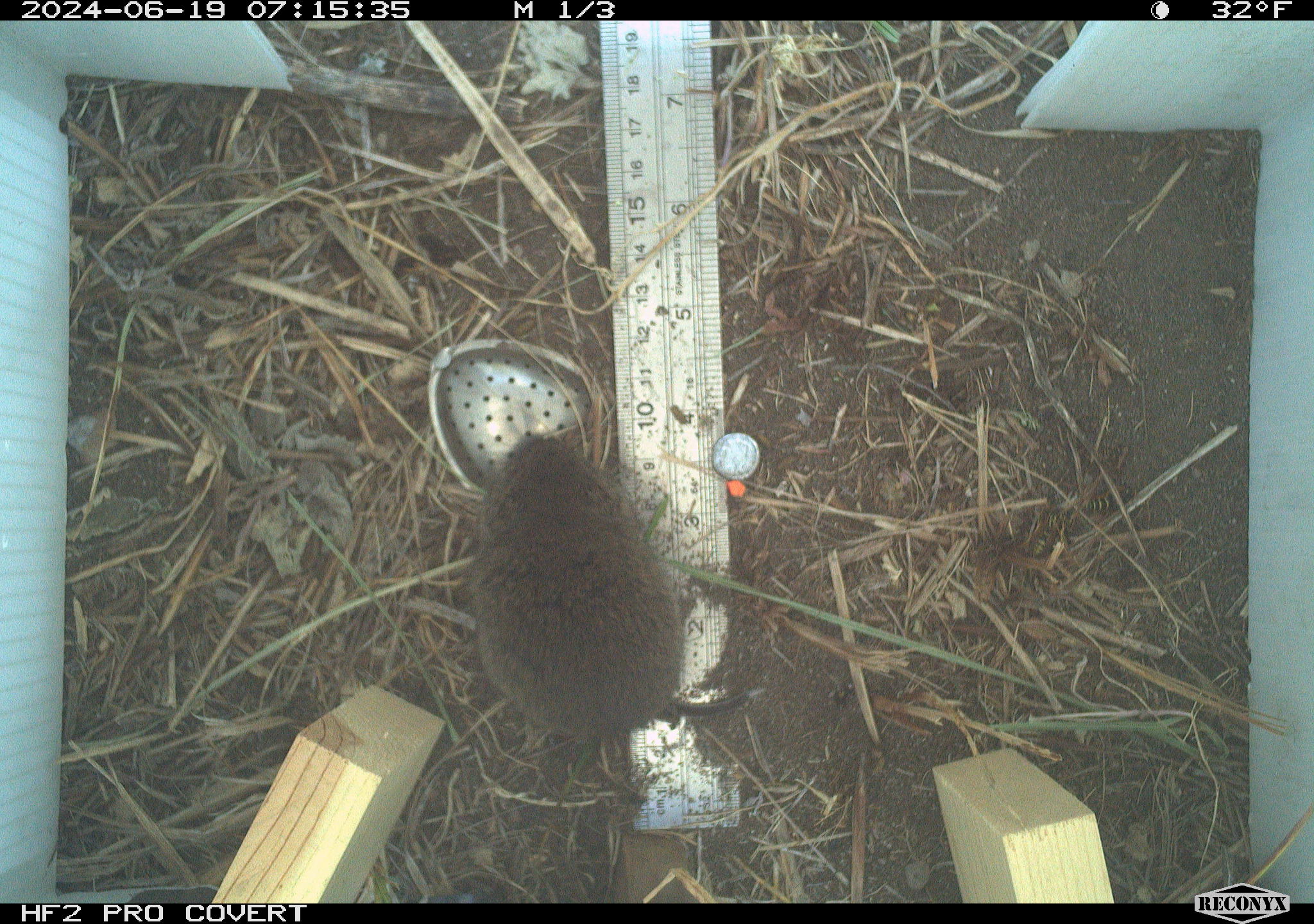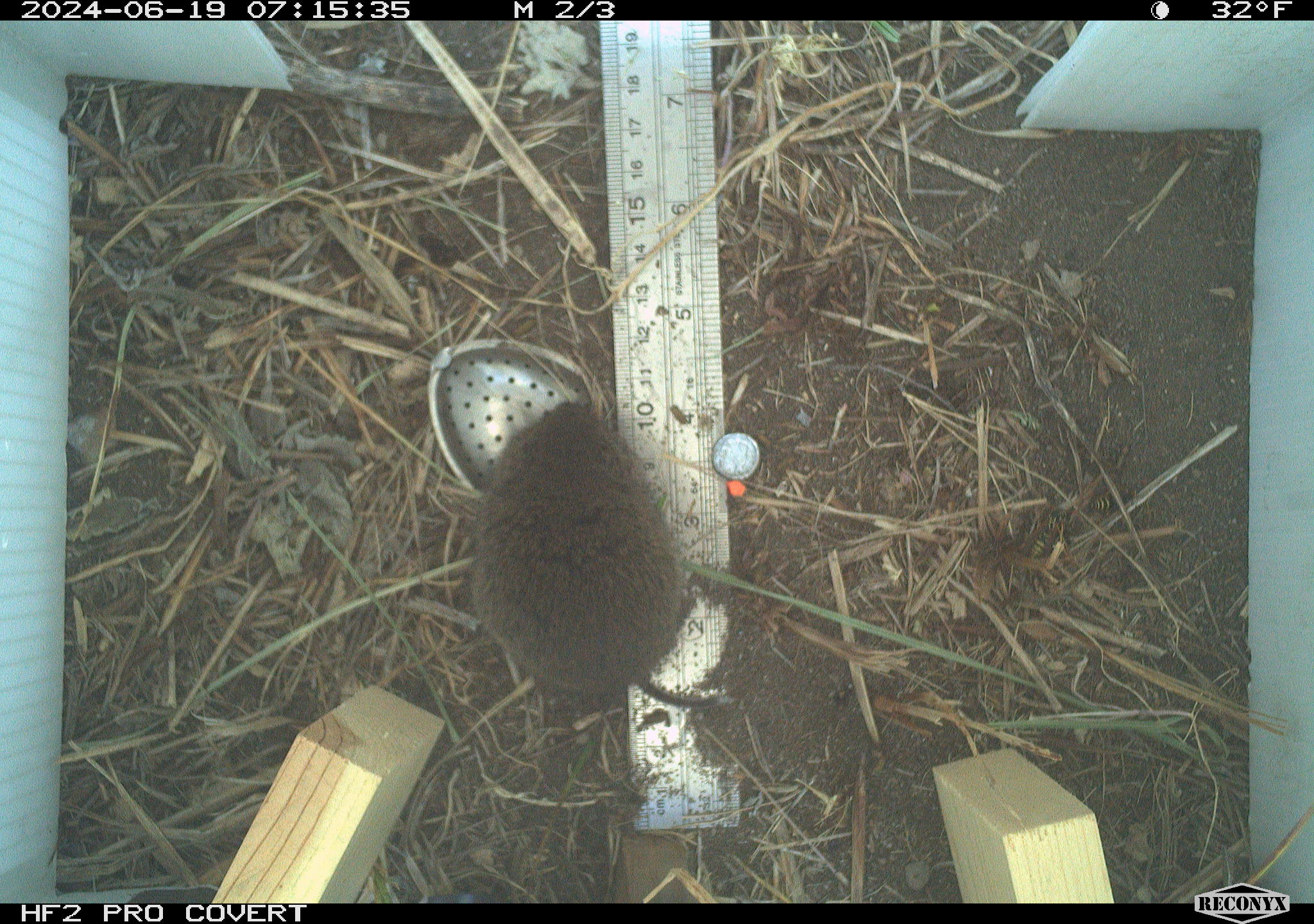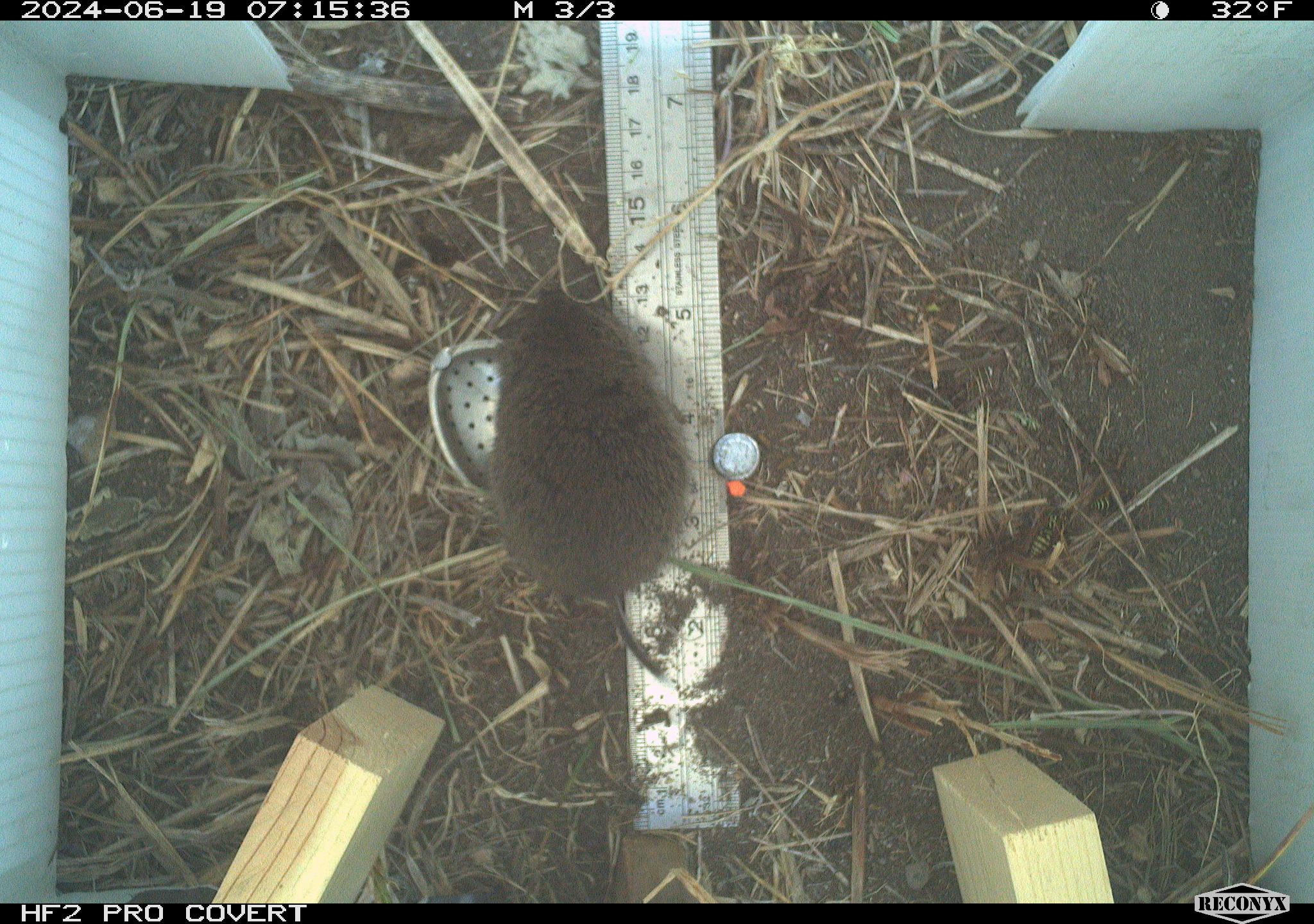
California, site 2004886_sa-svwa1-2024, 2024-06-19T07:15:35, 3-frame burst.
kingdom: Animalia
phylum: Chordata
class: Mammalia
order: Rodentia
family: Cricetidae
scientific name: Arvicolinae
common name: voles, lemmings, and muskrats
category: arvicolinae subfamily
Arvicolinae subfamily (voles, lemmings, and muskrats) (Arvicolinae).